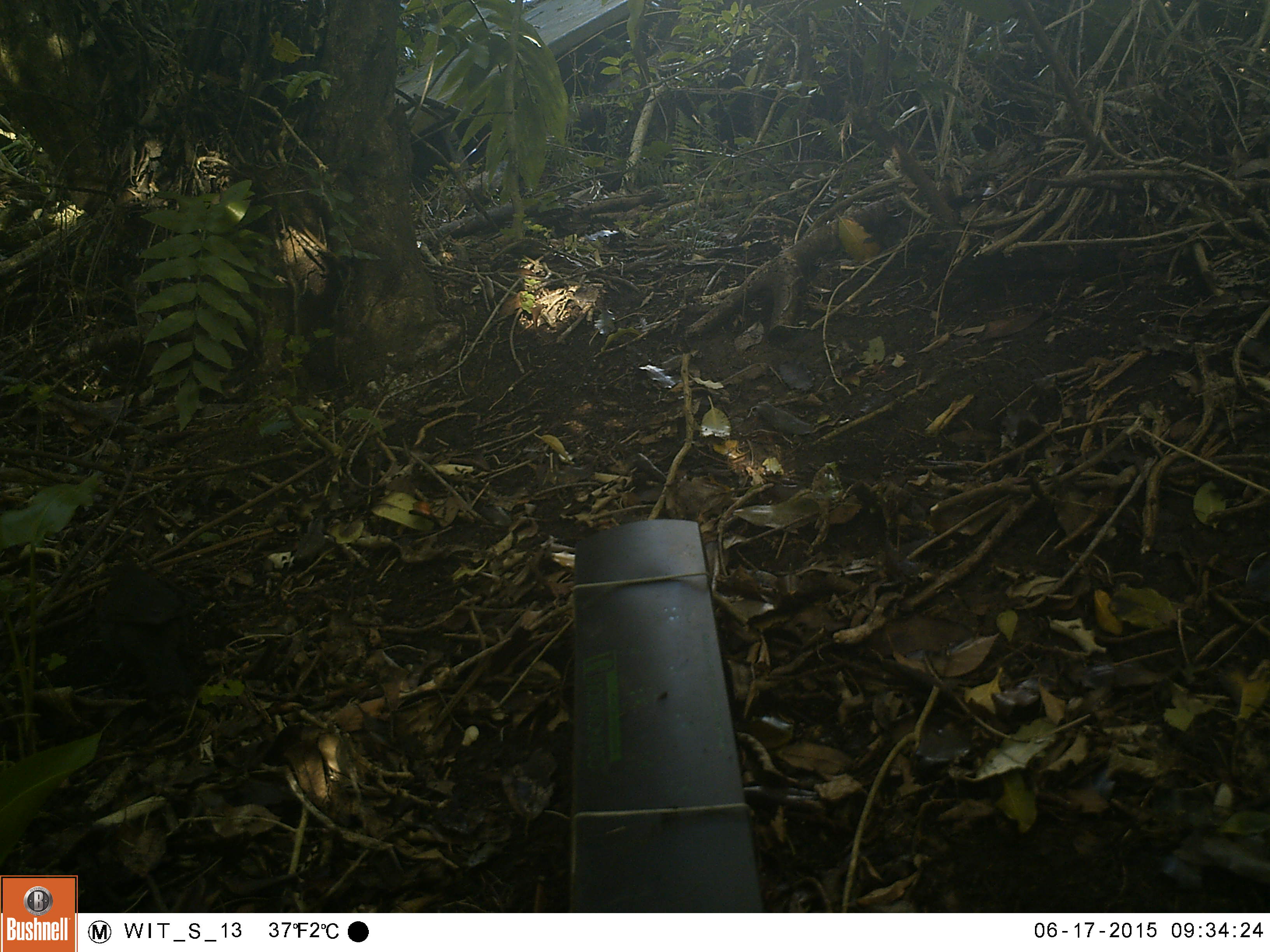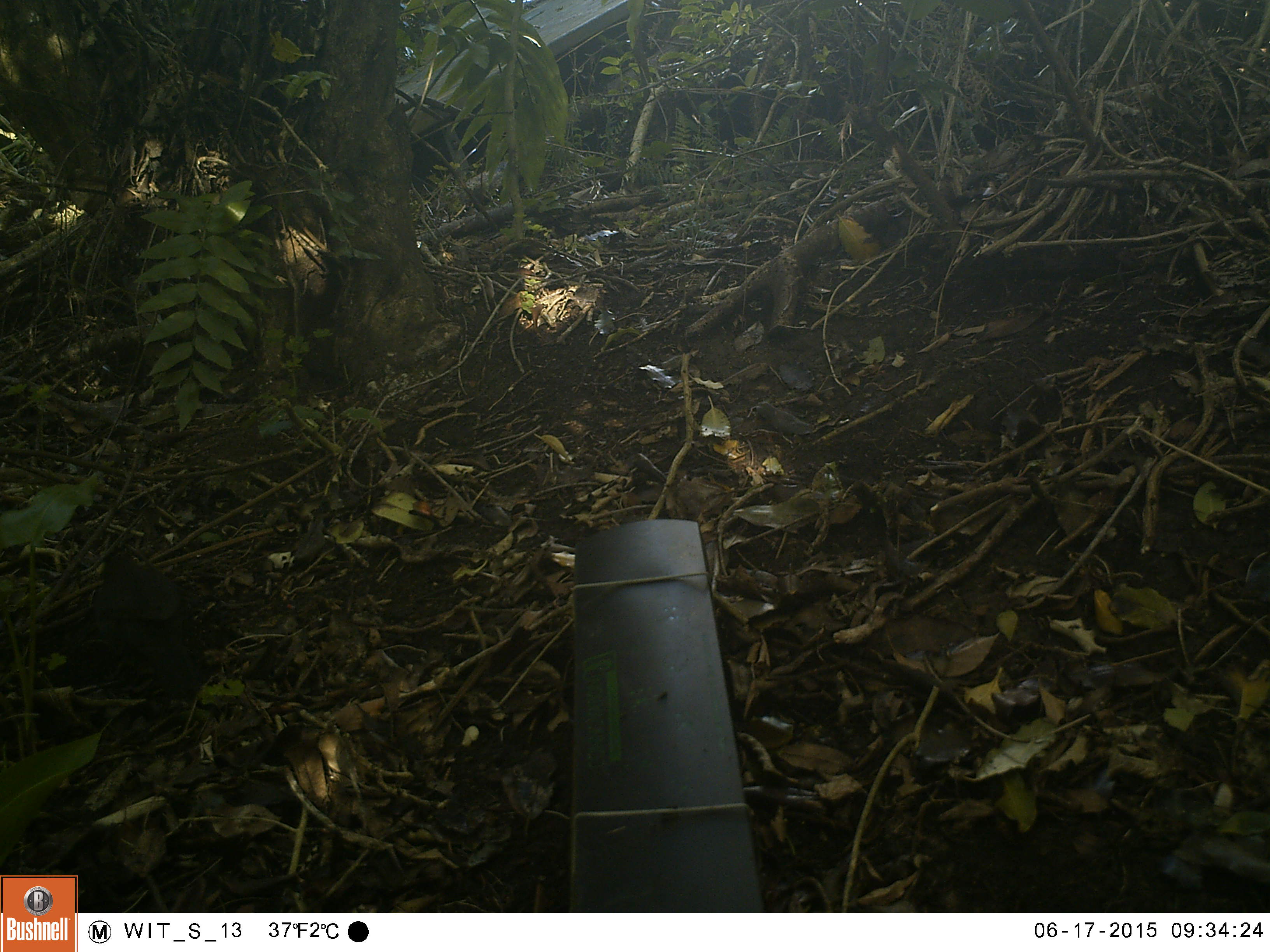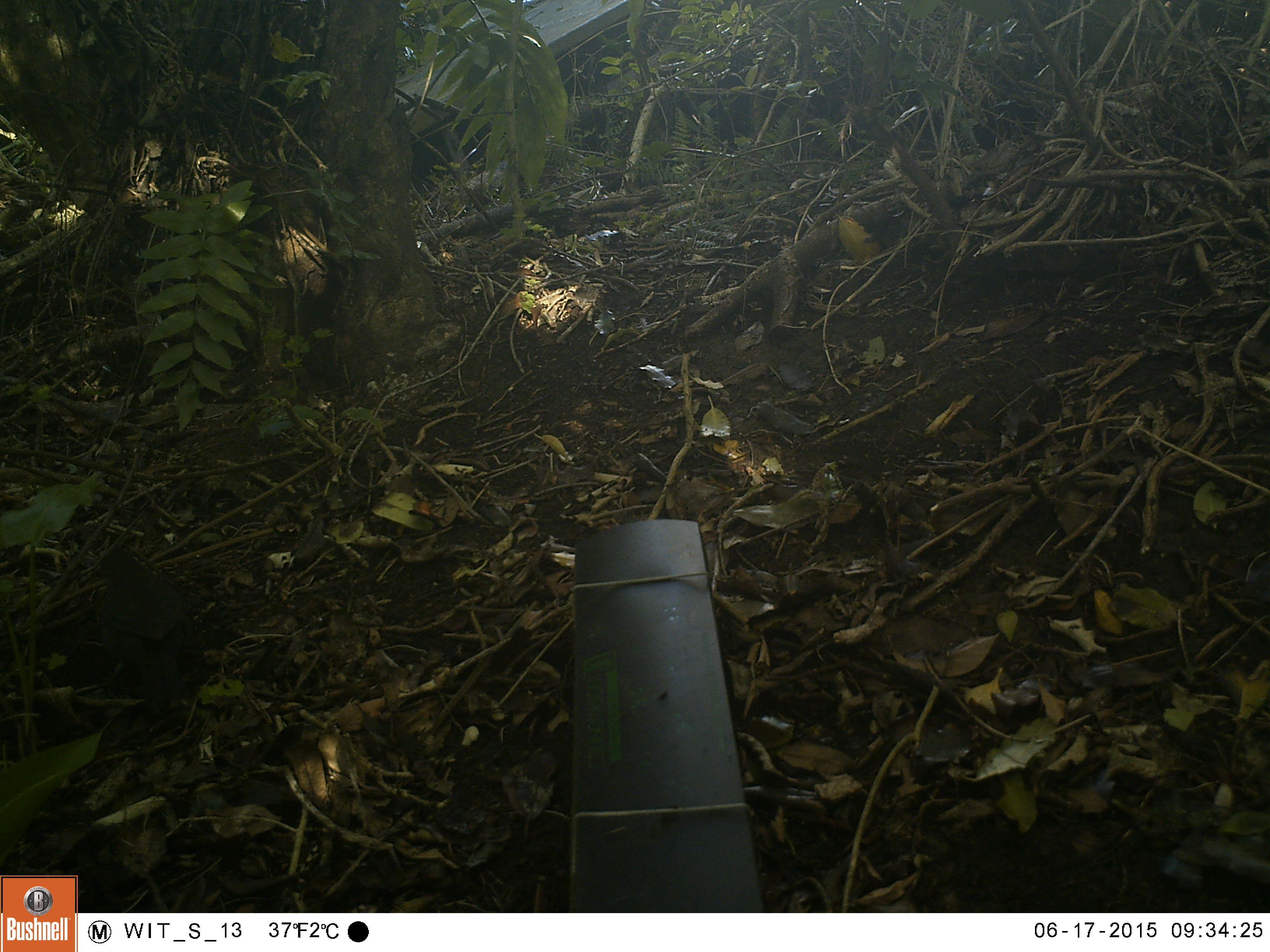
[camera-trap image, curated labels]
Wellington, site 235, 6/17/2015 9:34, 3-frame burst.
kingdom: Animalia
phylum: Chordata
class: Aves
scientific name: Aves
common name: bird